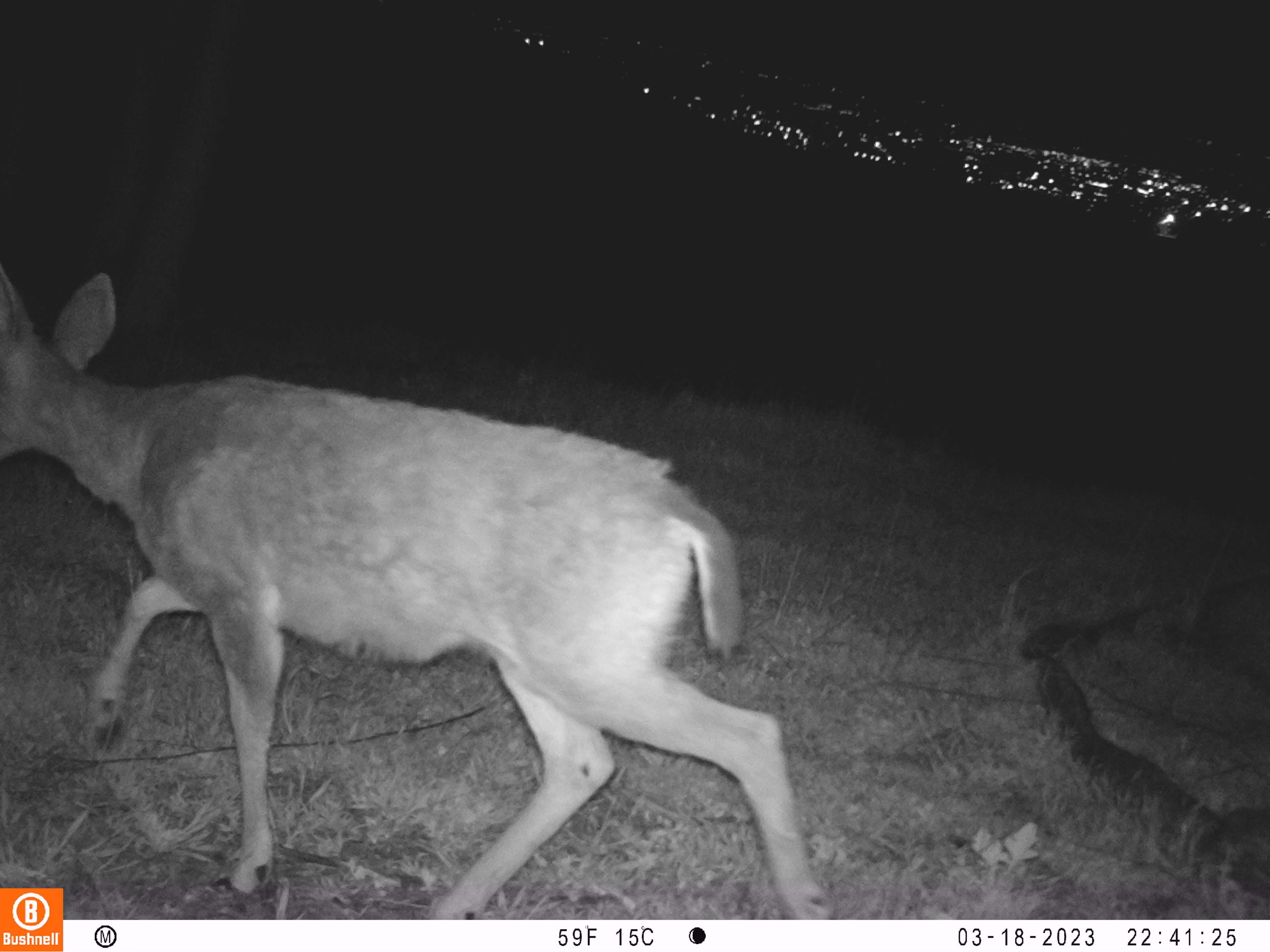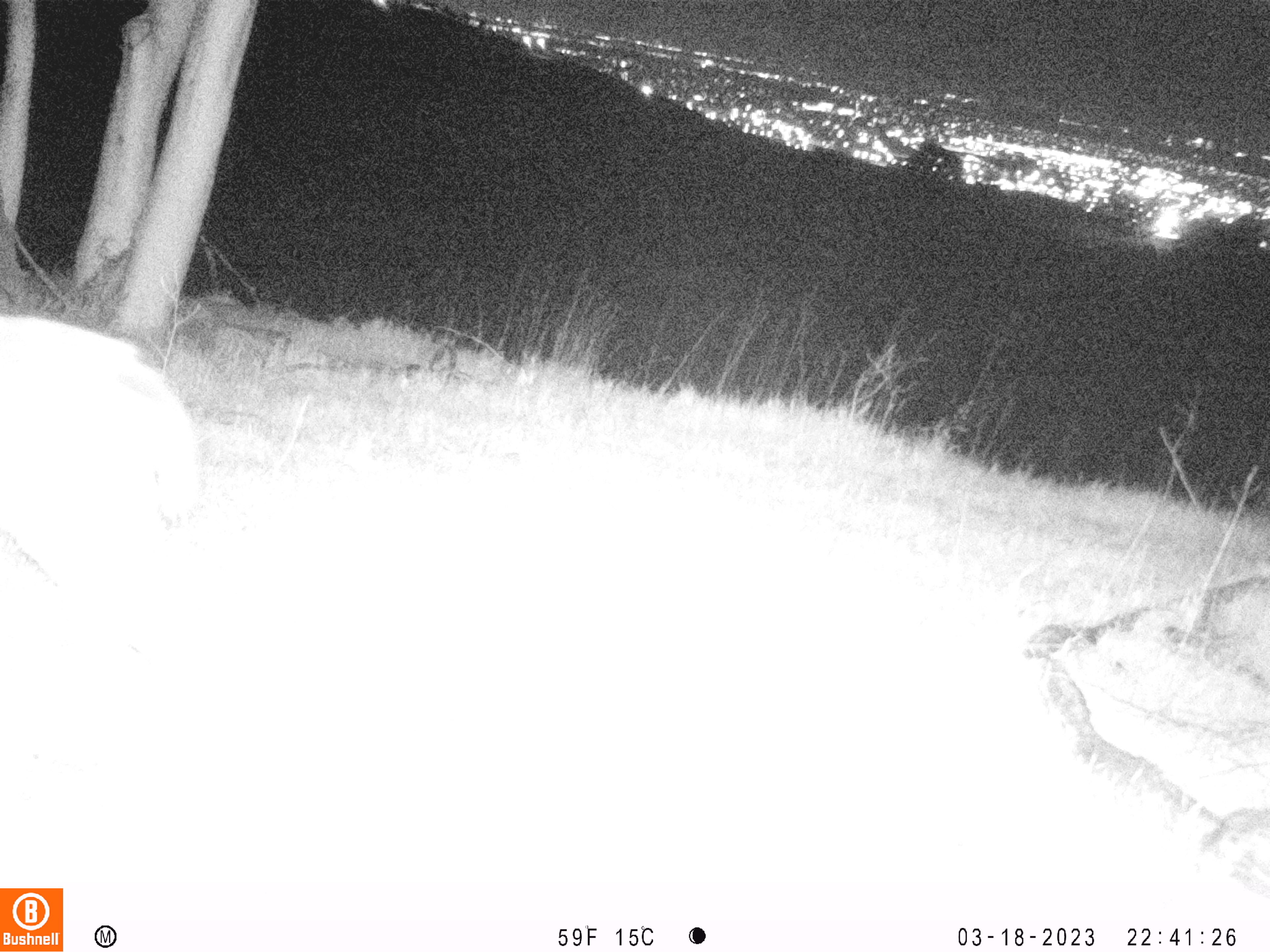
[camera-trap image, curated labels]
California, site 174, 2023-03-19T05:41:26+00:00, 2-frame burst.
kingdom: Animalia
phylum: Chordata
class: Mammalia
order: Artiodactyla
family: Cervidae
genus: Odocoileus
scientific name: Odocoileus hemionus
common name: mule deer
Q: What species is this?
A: Mule deer (Odocoileus hemionus).